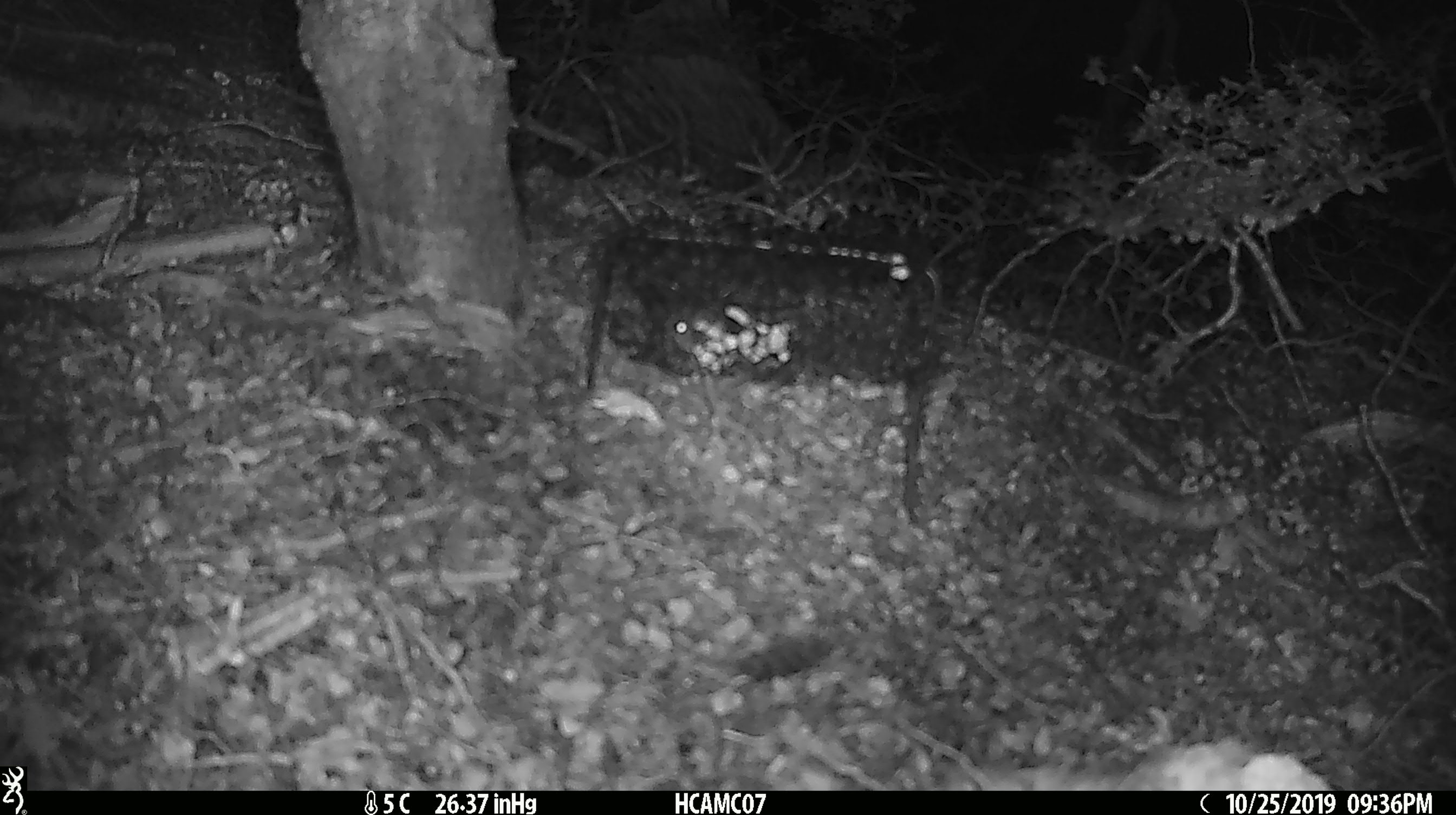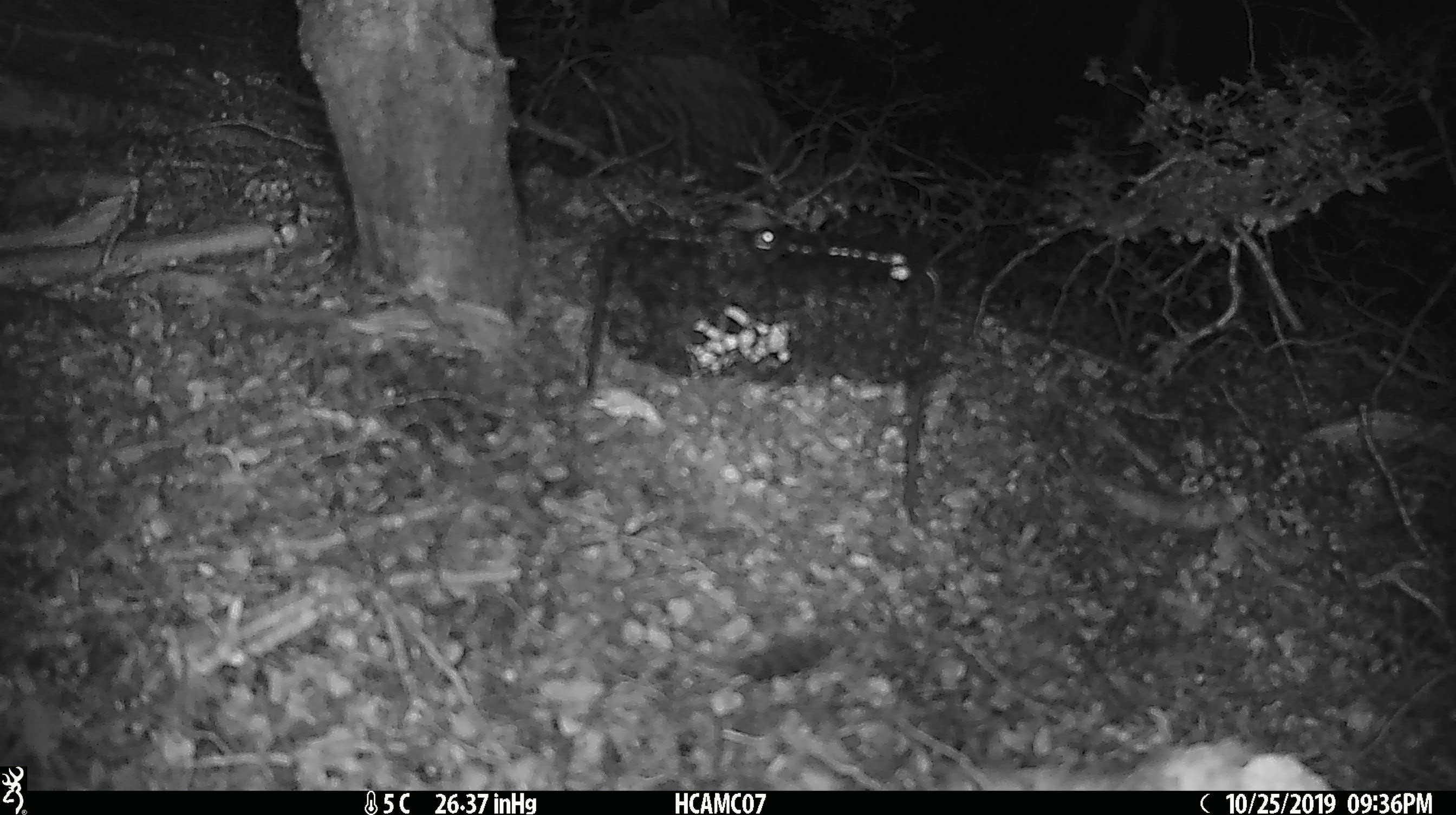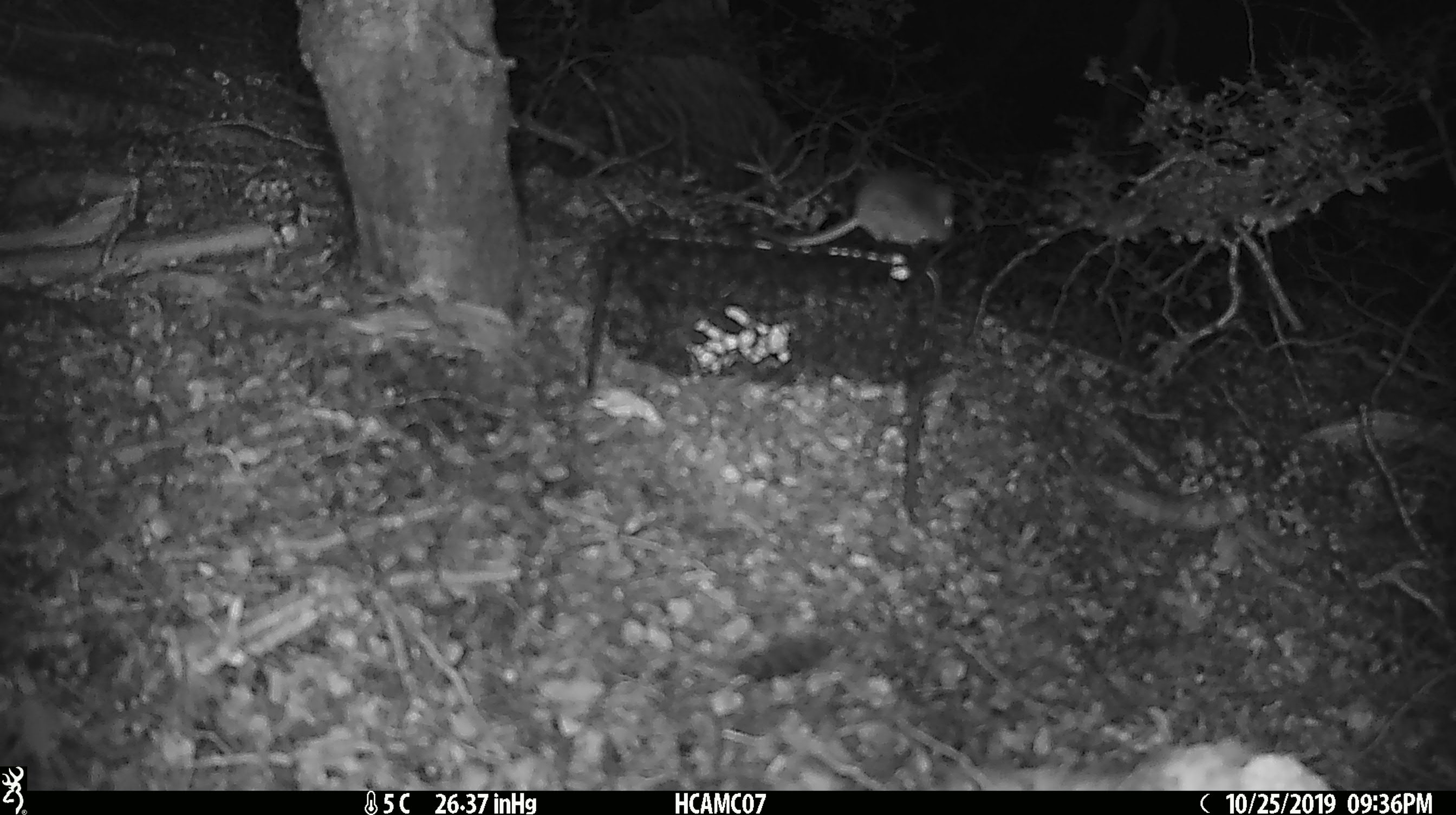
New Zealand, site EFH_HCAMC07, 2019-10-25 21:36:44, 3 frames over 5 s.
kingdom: Animalia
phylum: Chordata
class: Mammalia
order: Rodentia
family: Muridae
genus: Mus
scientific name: Mus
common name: mouse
Mouse (Mus).